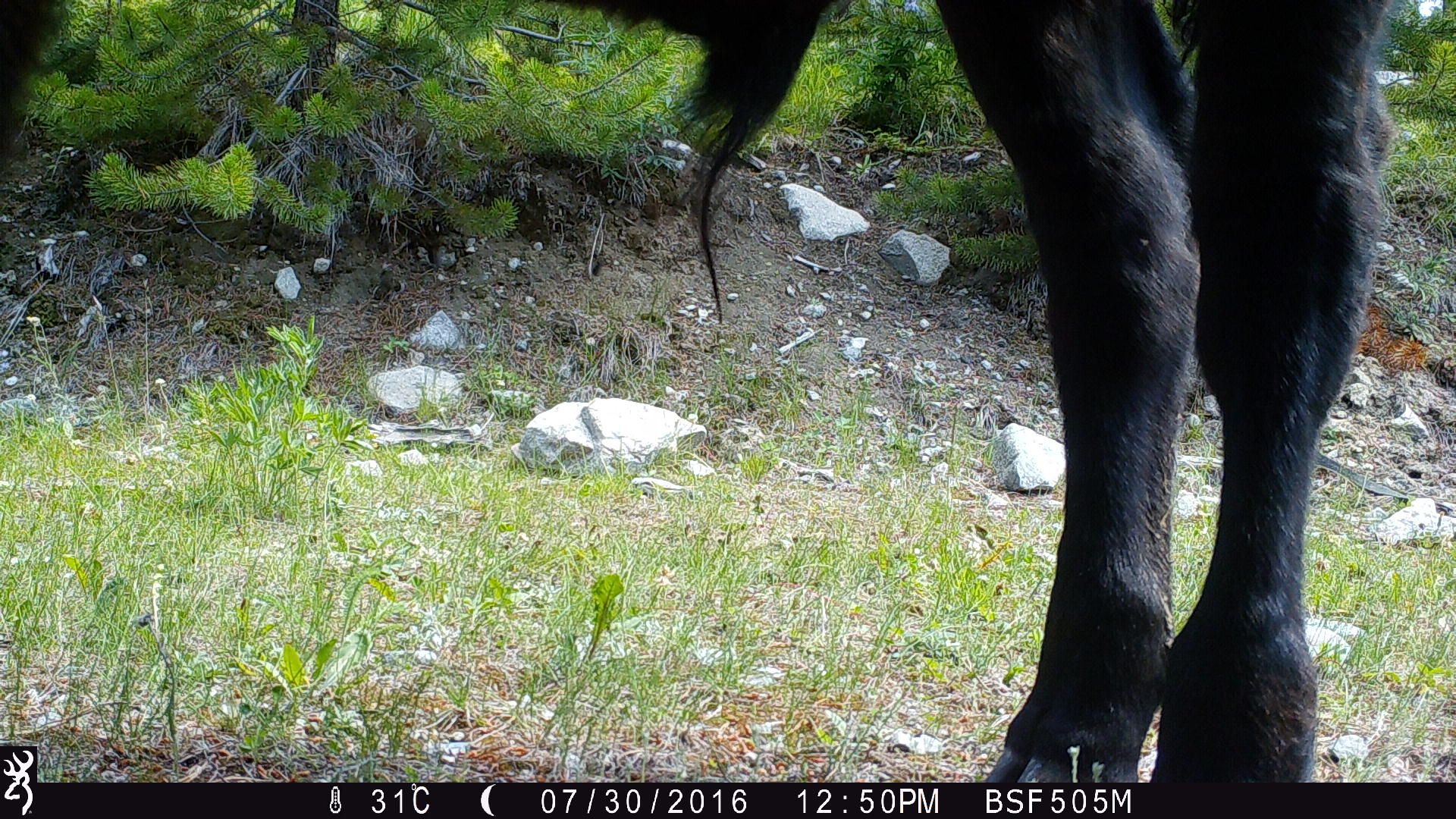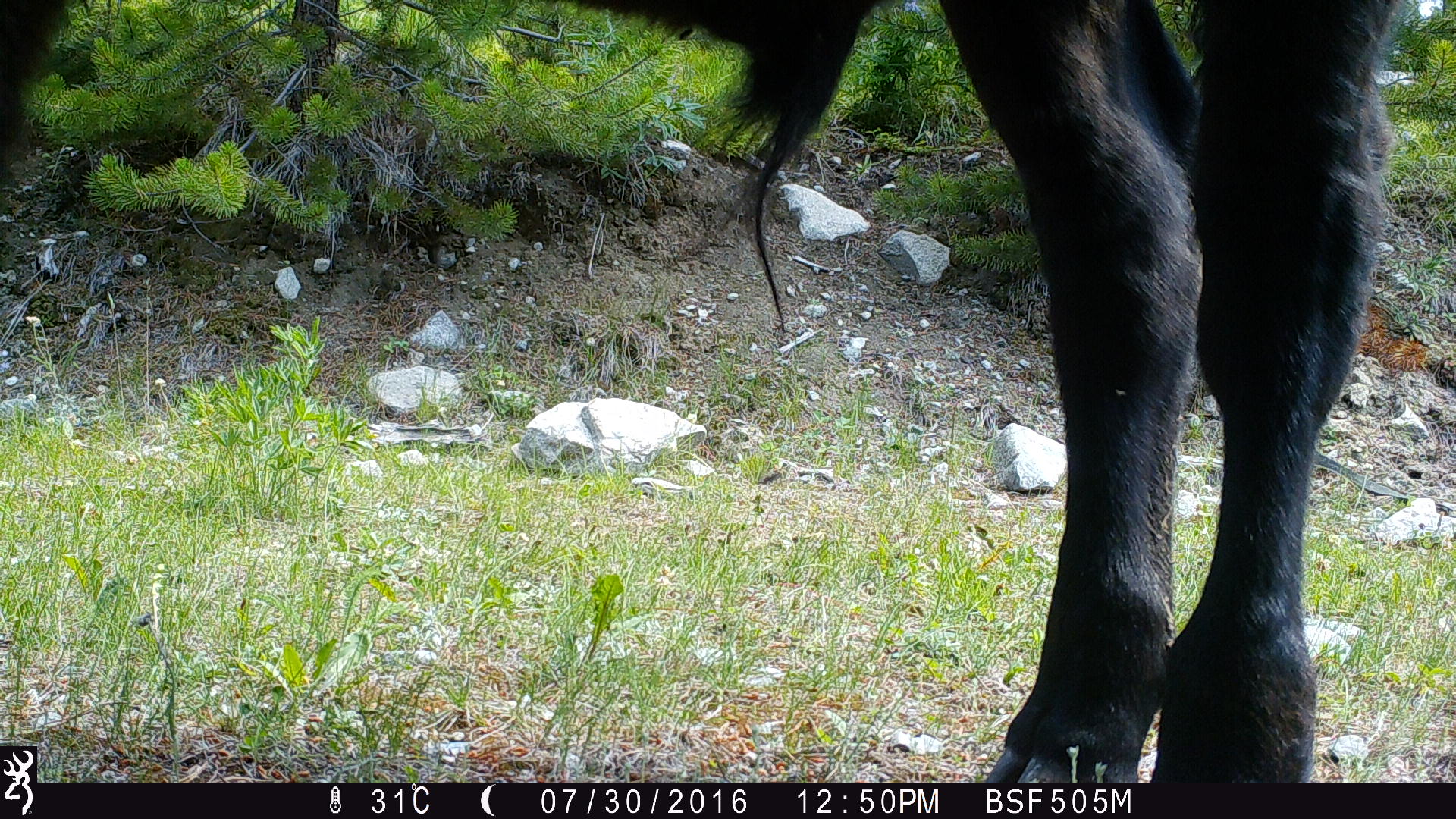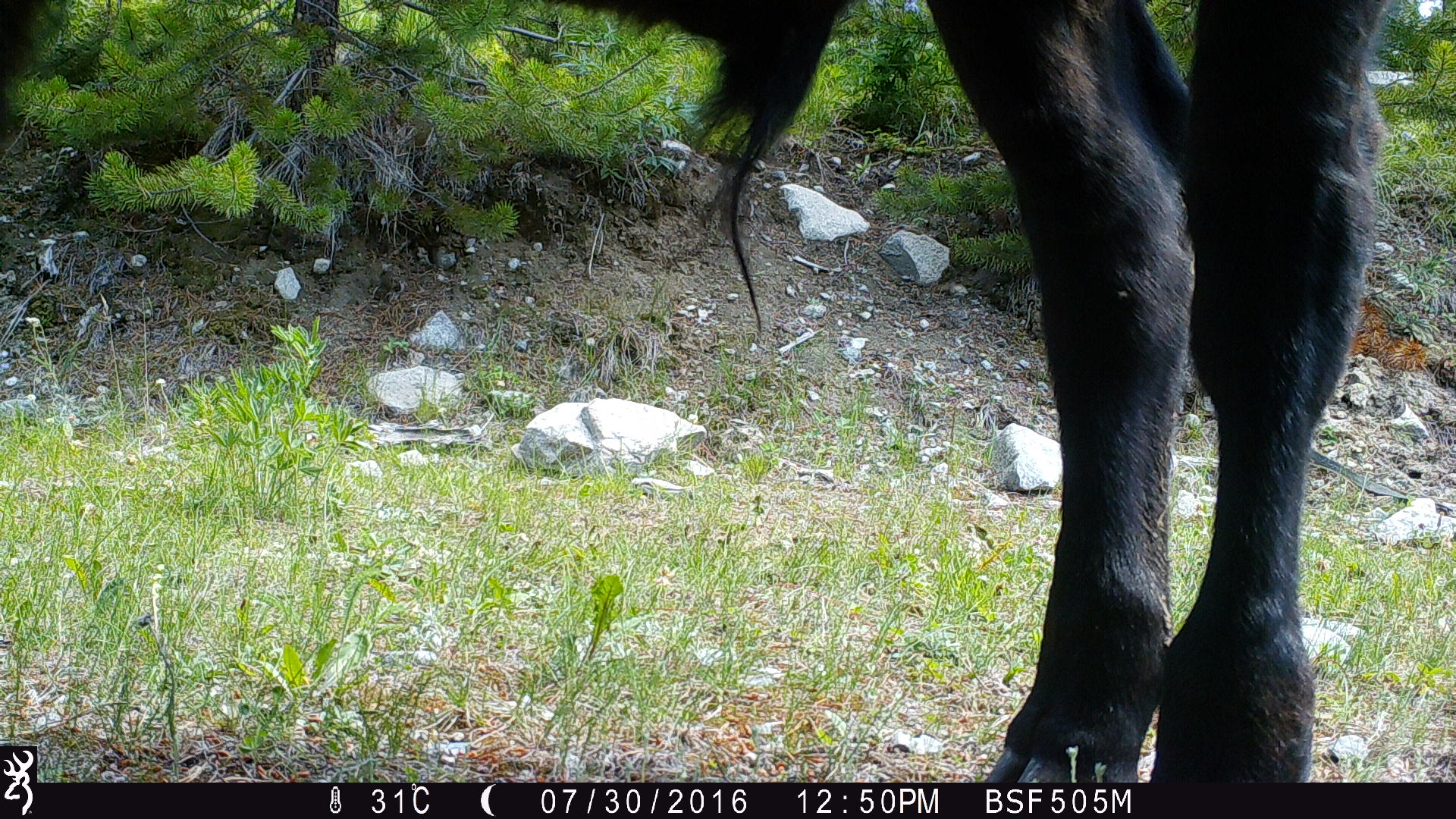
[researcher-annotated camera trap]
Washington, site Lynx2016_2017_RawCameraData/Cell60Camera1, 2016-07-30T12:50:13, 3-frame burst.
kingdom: Animalia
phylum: Chordata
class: Mammalia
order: Artiodactyla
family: Bovidae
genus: Bos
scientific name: Bos taurus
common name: domestic cattle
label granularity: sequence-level